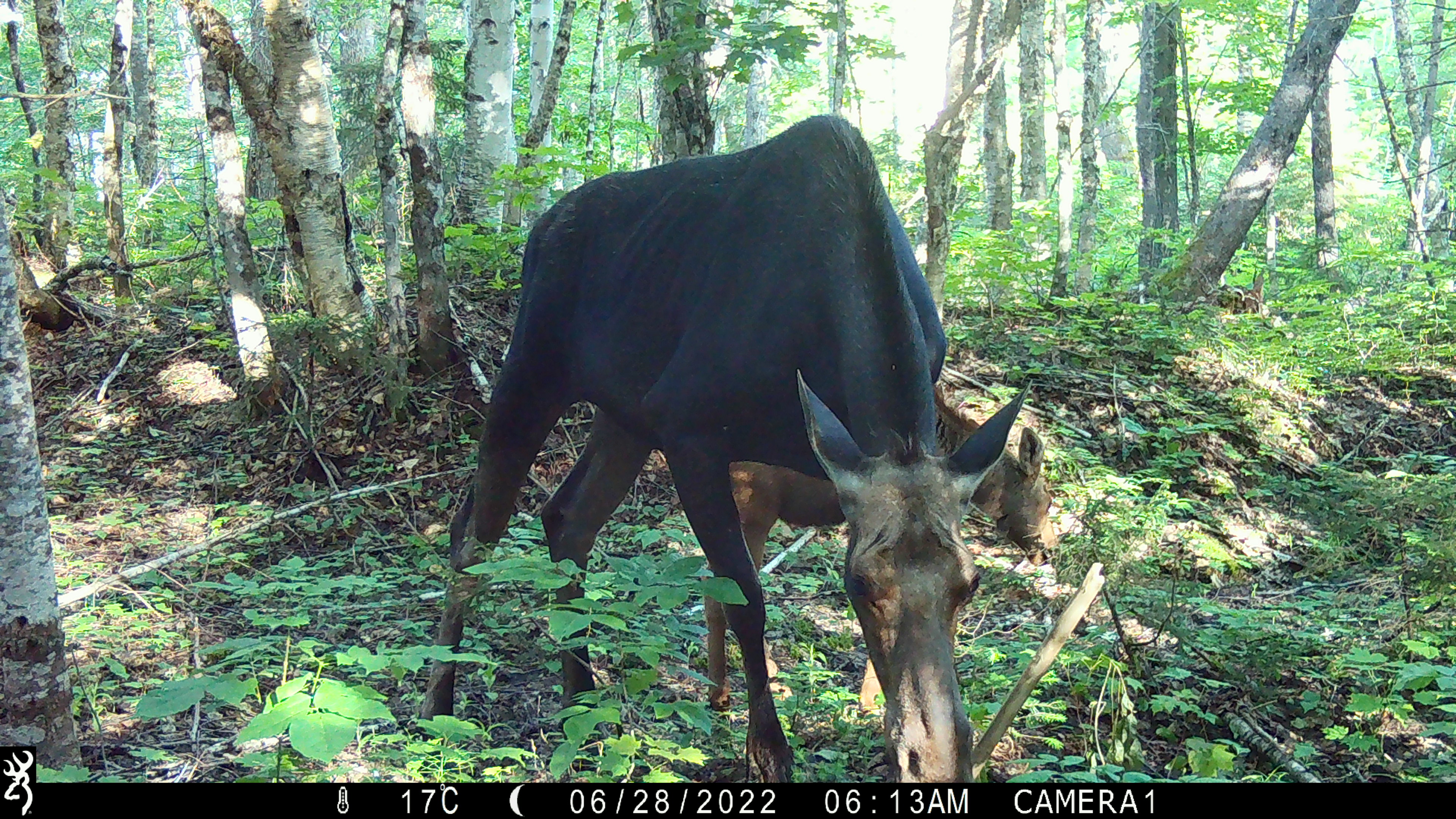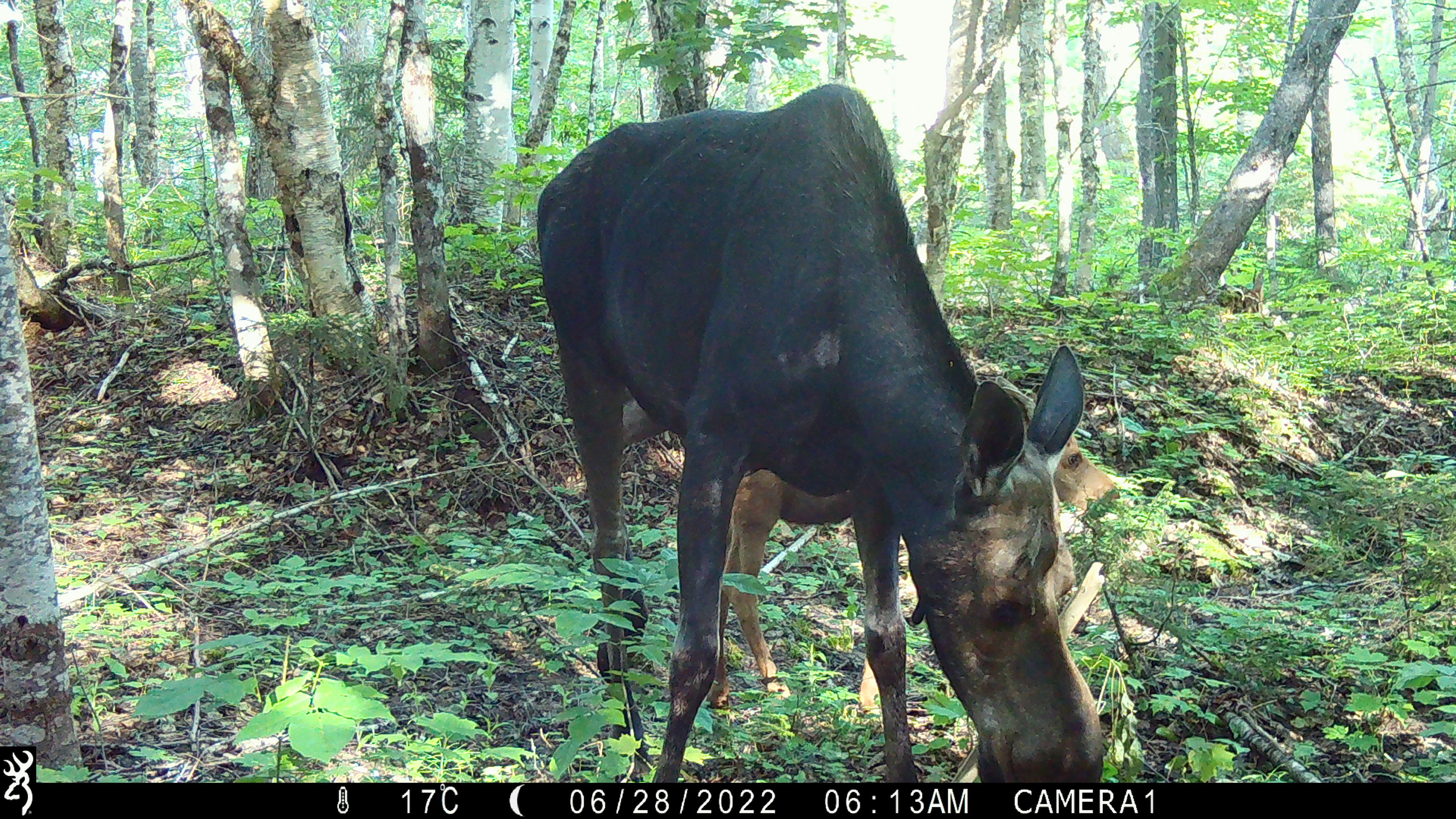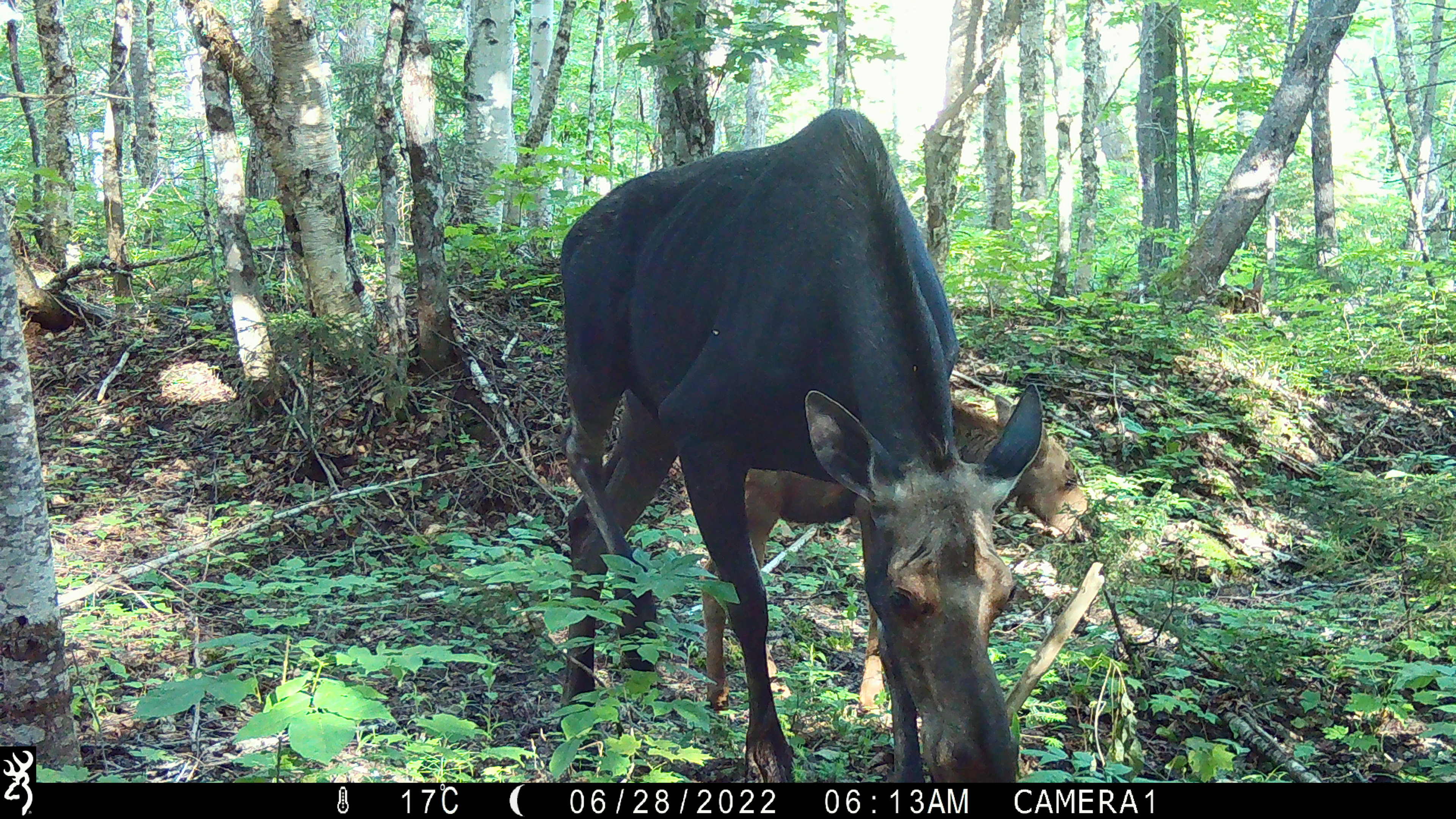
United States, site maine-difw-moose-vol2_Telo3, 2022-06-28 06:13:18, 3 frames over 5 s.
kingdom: Animalia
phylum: Chordata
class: Mammalia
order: Artiodactyla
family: Cervidae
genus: Alces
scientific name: Alces alces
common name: moose